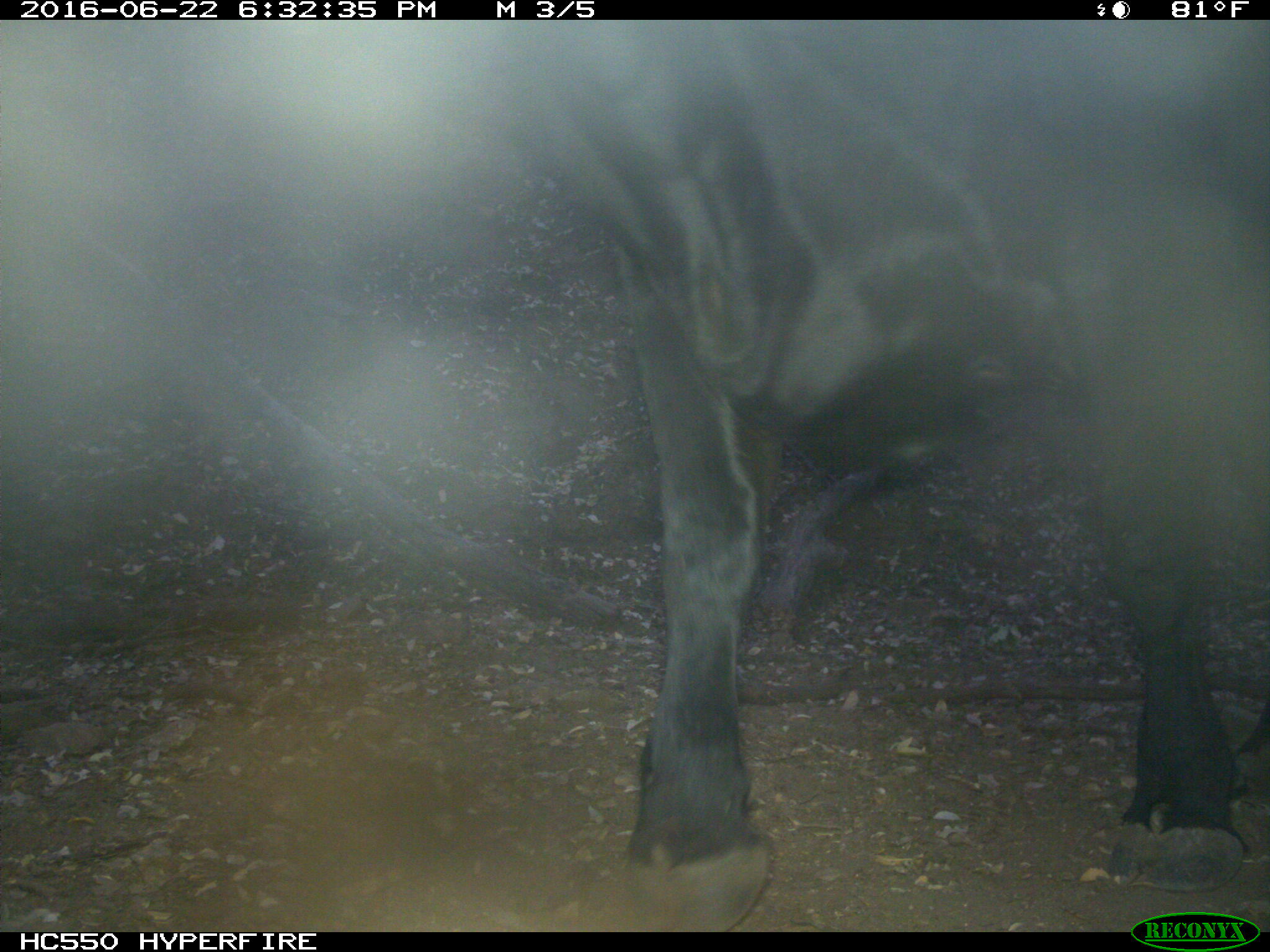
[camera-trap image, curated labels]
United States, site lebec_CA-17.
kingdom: Animalia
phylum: Chordata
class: Mammalia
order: Artiodactyla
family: Bovidae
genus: Bos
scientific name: Bos taurus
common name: domestic cow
Bos taurus (domestic cow).